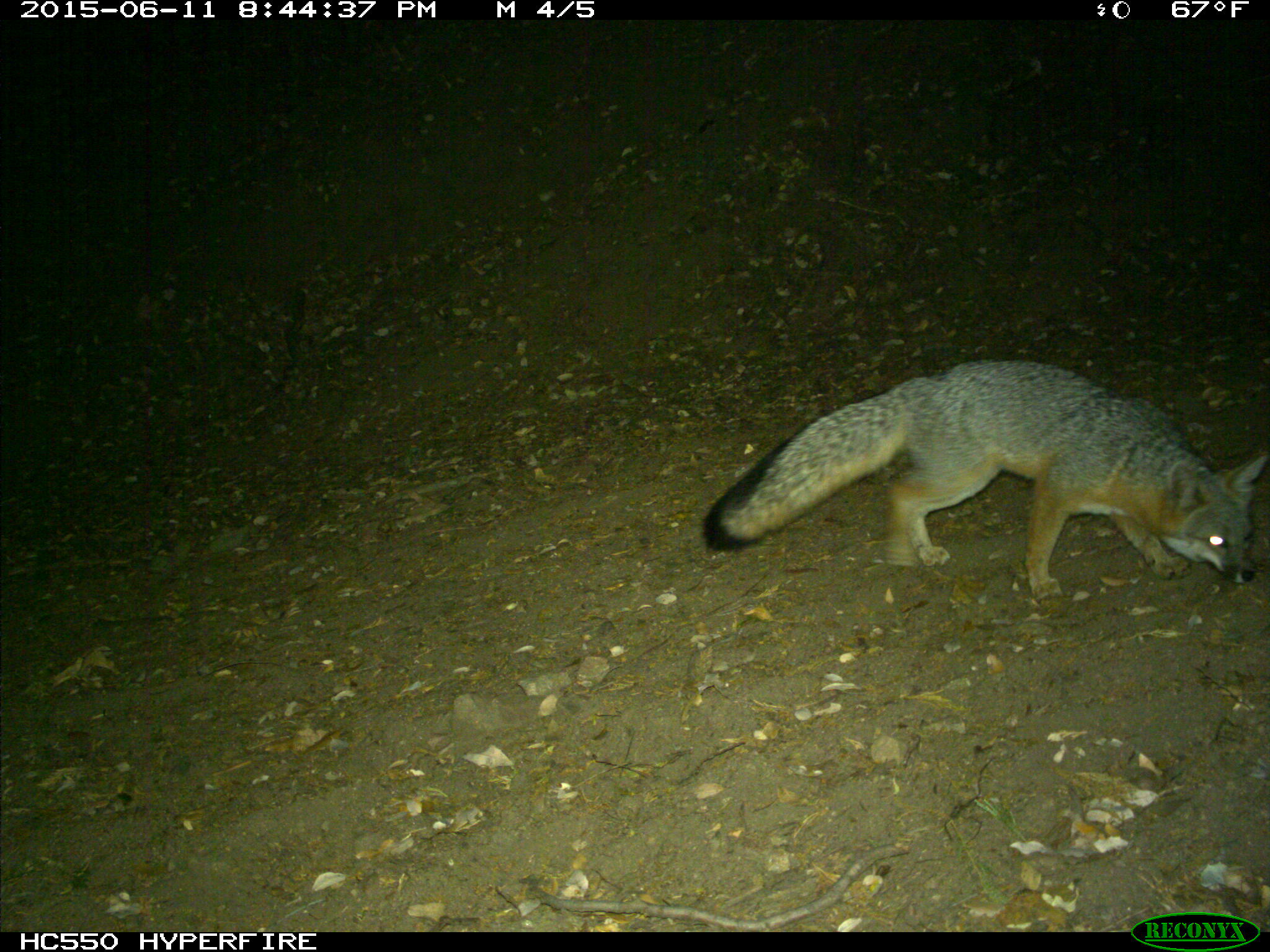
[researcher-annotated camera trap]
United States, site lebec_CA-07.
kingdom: Animalia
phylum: Chordata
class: Mammalia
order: Carnivora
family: Canidae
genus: Urocyon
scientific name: Urocyon cinereoargenteus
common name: gray fox